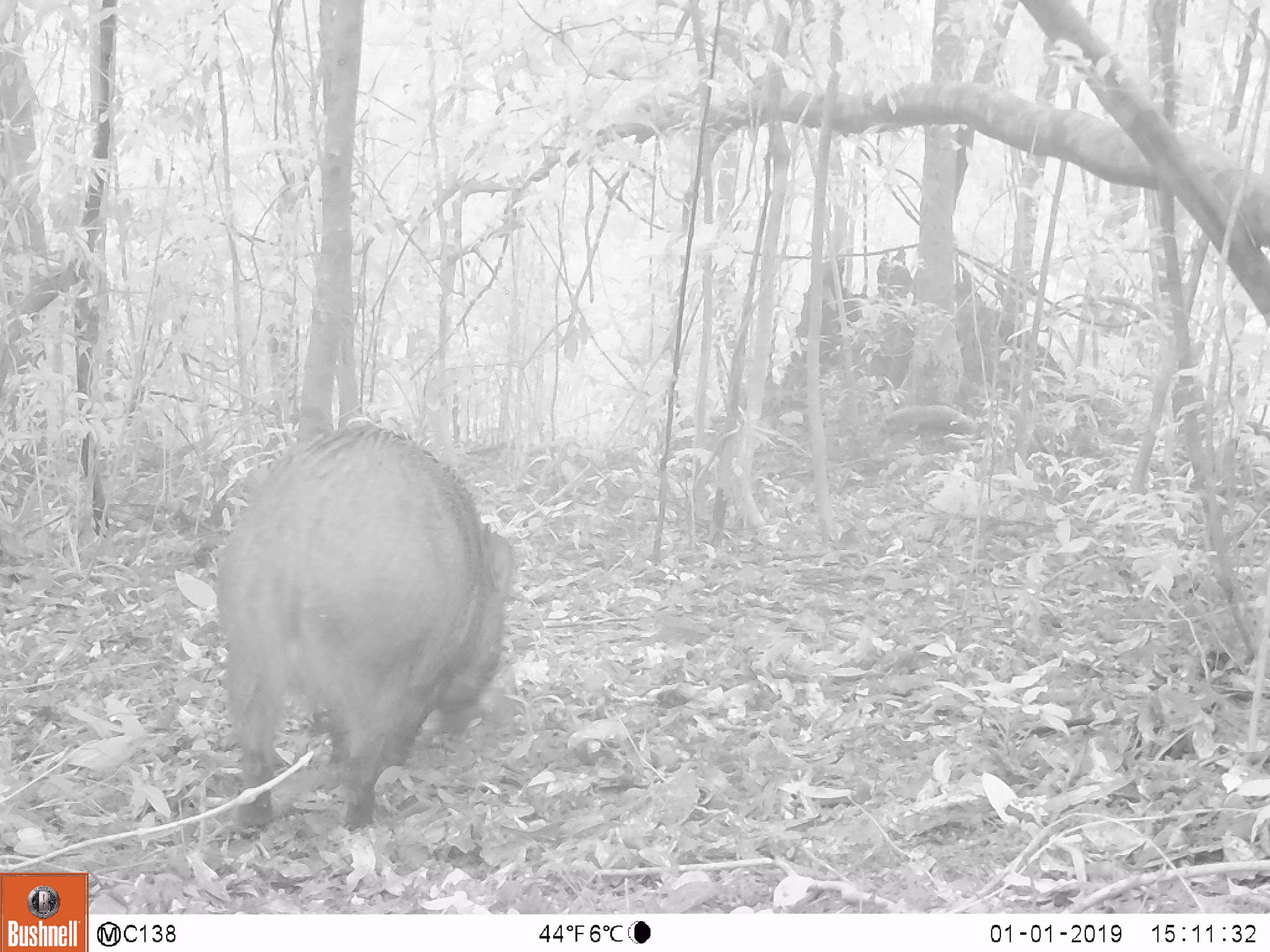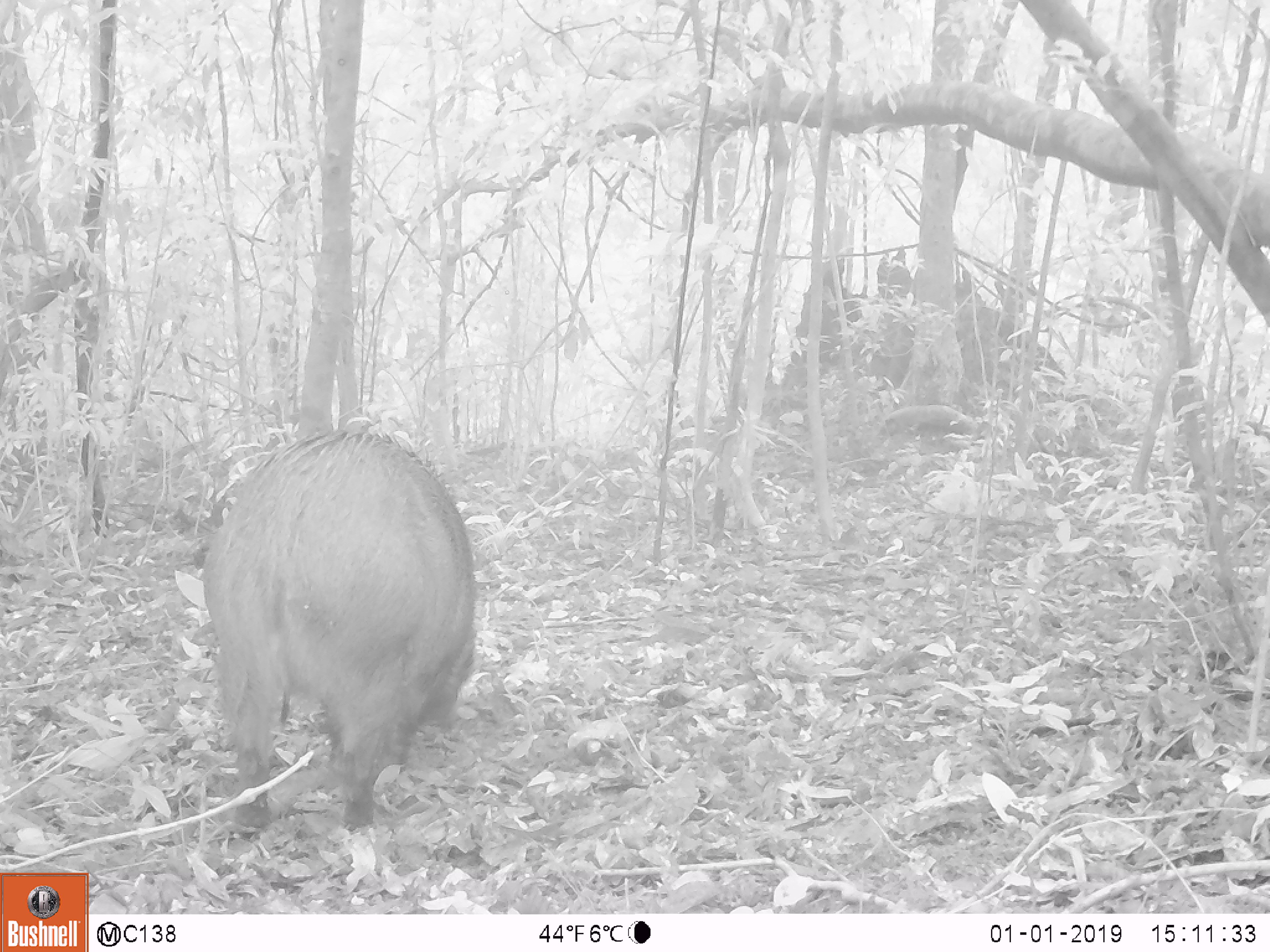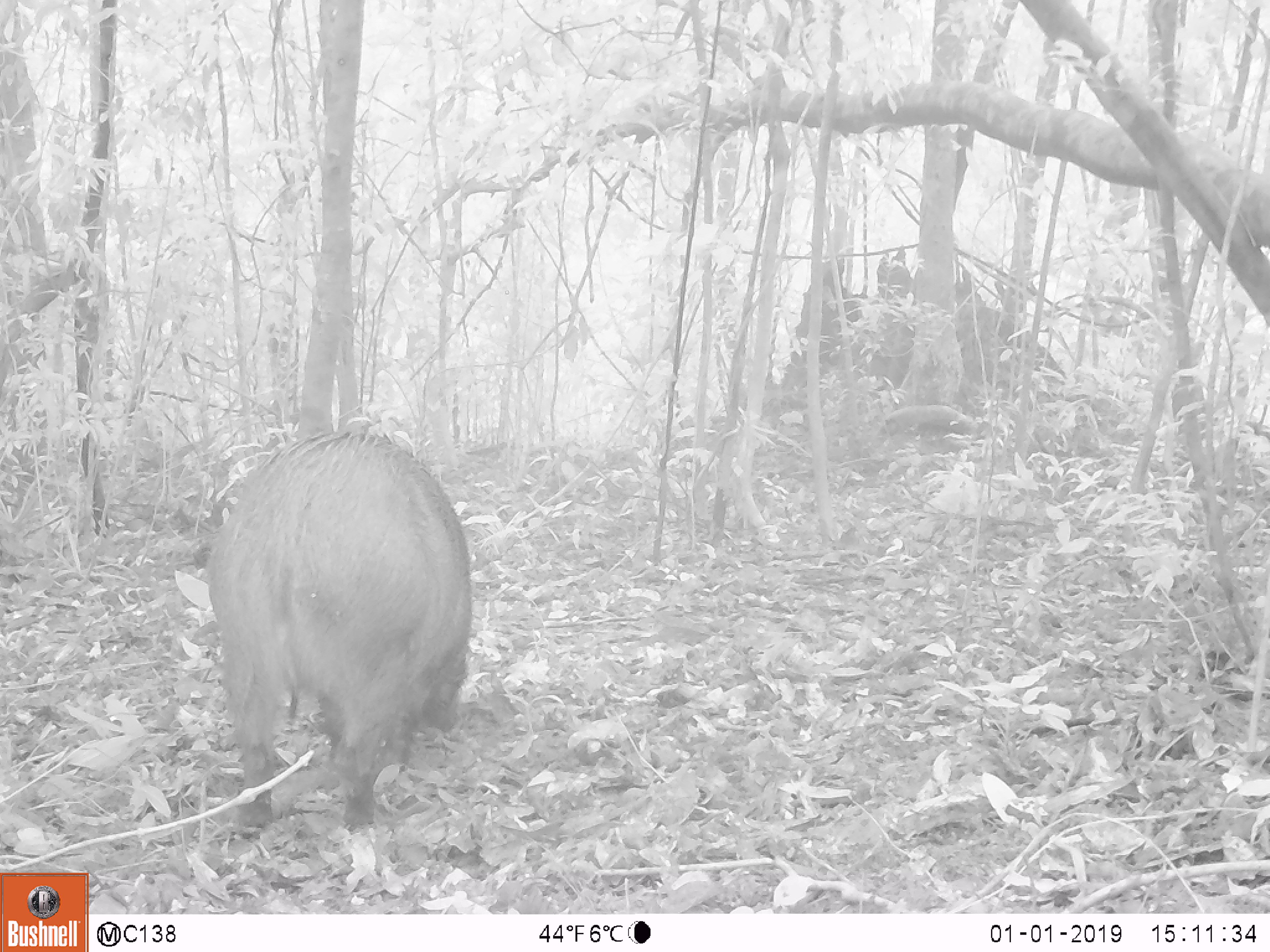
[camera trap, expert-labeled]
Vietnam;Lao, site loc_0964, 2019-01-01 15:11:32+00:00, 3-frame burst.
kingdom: Animalia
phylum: Chordata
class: Mammalia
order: Artiodactyla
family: Suidae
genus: Sus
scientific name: Sus scrofa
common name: eurasian wild pig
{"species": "eurasian wild pig (Sus scrofa)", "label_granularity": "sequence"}